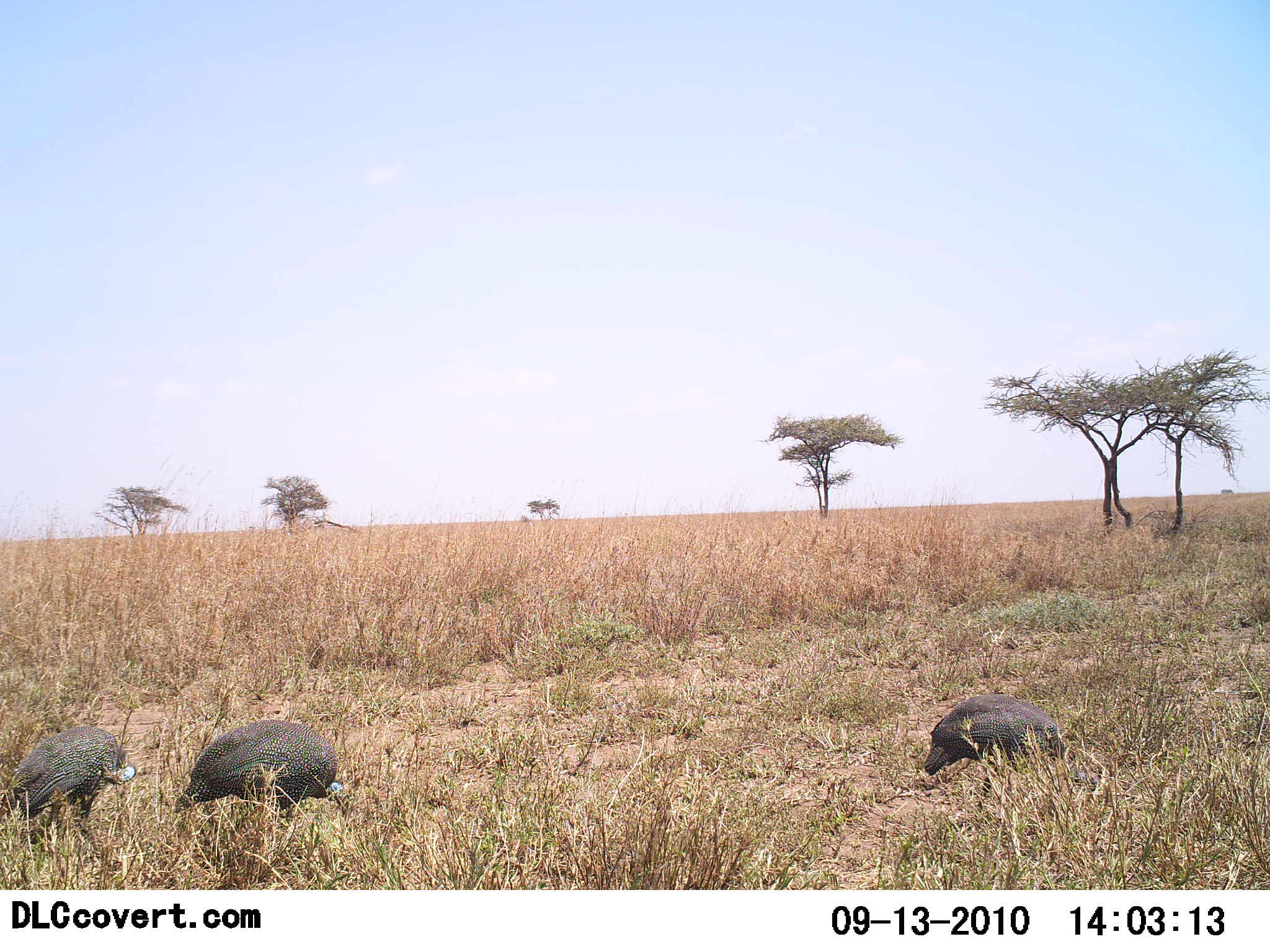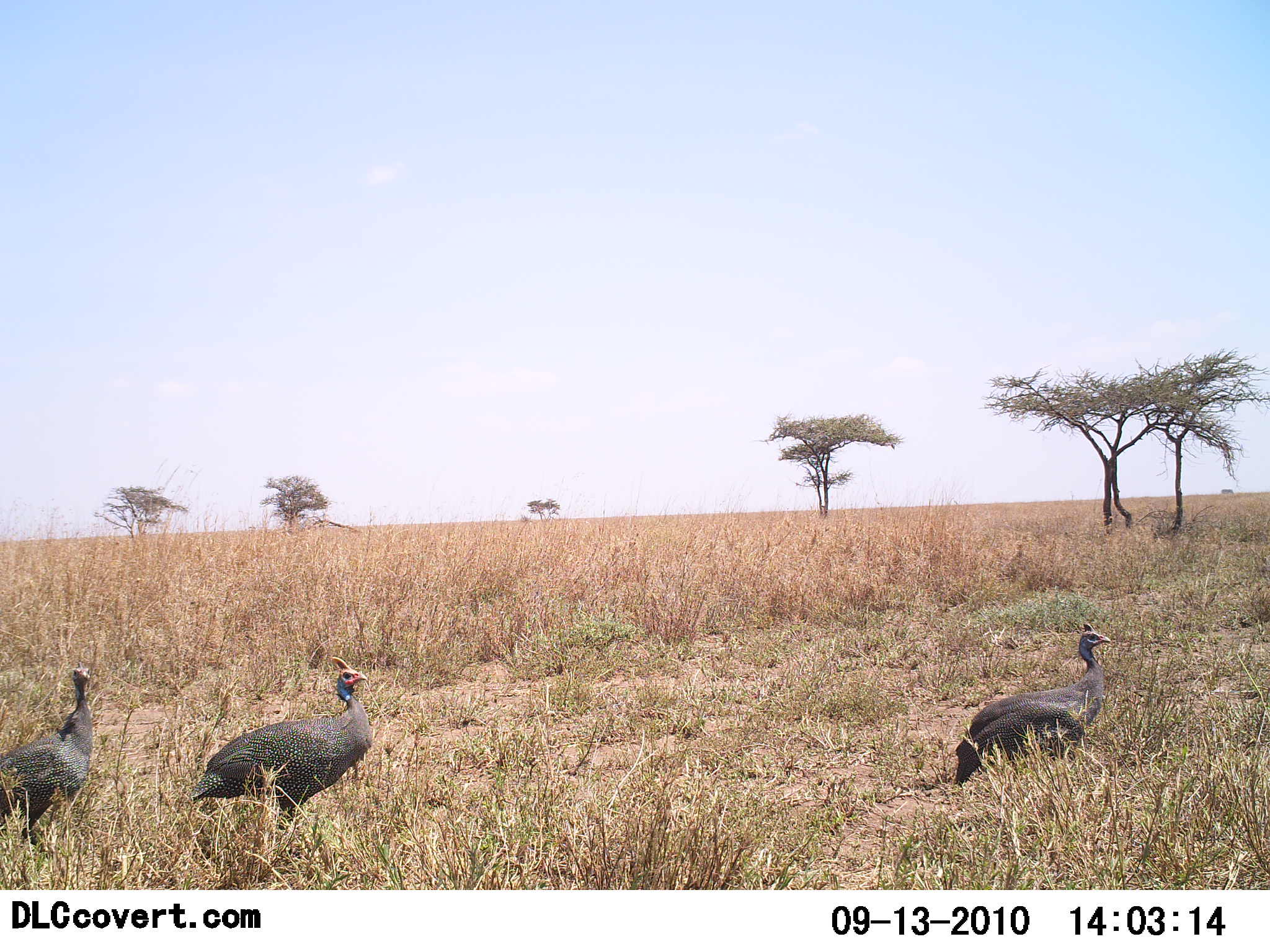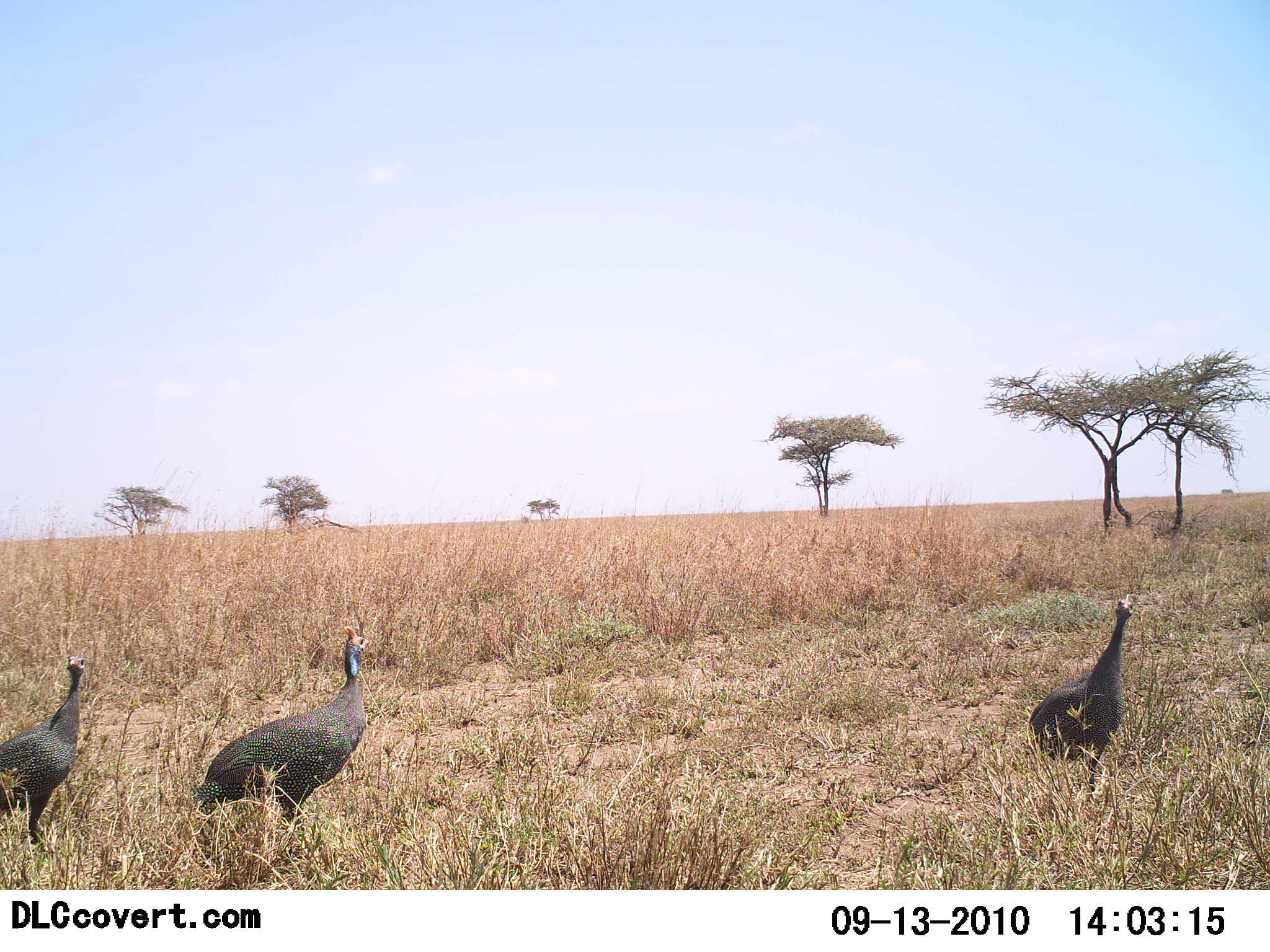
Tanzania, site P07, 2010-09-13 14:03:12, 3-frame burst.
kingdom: Animalia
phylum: Chordata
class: Aves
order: Galliformes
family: Numididae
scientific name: Numididae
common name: guinea fowl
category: guineafowl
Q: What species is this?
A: Guineafowl (guinea fowl) (Numididae).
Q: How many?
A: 3.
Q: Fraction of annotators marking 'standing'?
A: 24%.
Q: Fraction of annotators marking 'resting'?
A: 0%.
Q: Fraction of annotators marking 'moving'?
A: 35%.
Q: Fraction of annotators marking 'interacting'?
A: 0%.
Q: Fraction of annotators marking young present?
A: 0%.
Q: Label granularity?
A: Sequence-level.